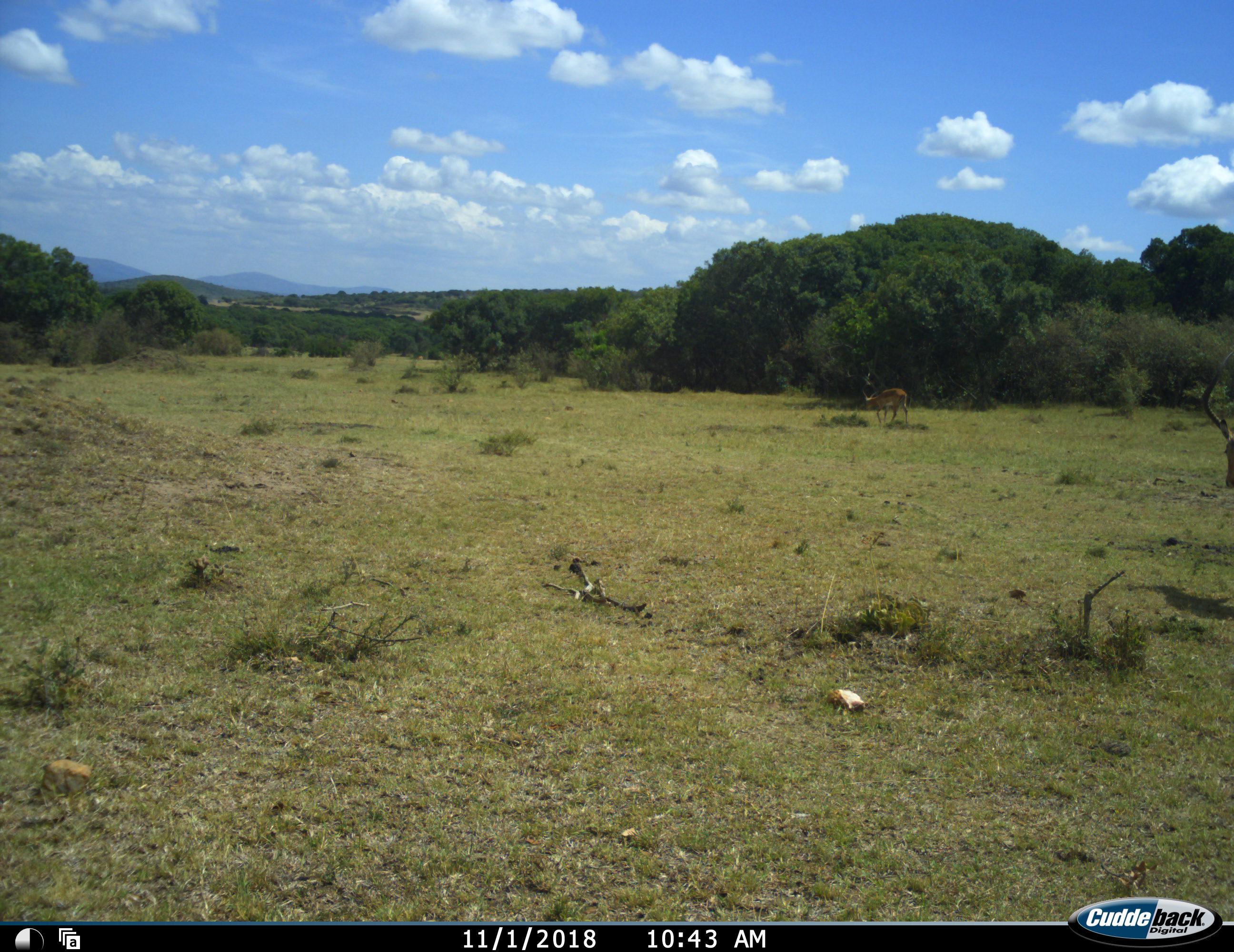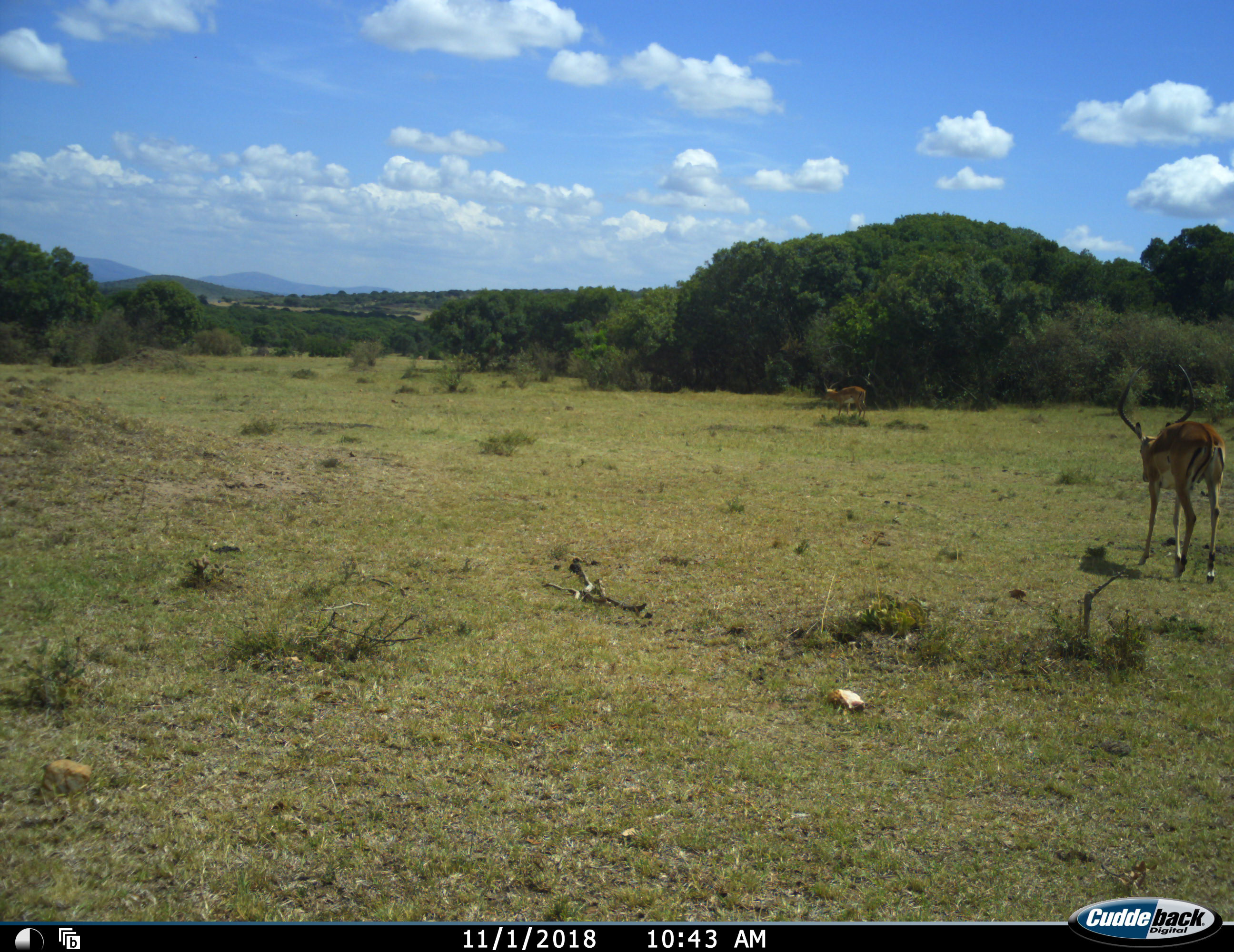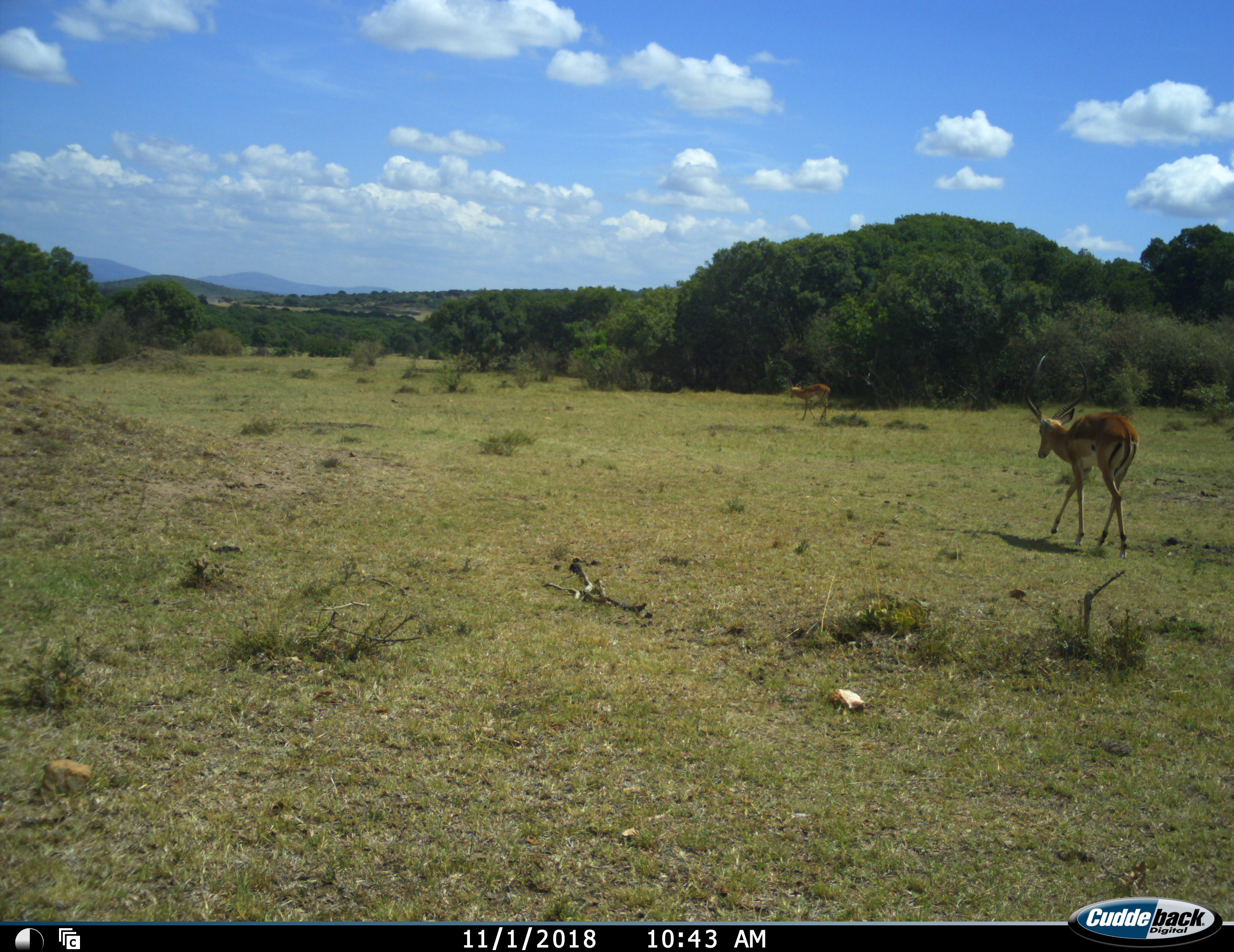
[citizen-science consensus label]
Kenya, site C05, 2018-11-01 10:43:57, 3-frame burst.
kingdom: Animalia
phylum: Chordata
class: Mammalia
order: Artiodactyla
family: Bovidae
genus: Aepyceros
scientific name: Aepyceros melampus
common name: impala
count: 2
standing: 14%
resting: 0%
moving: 100%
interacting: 0%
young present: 0%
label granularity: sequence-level